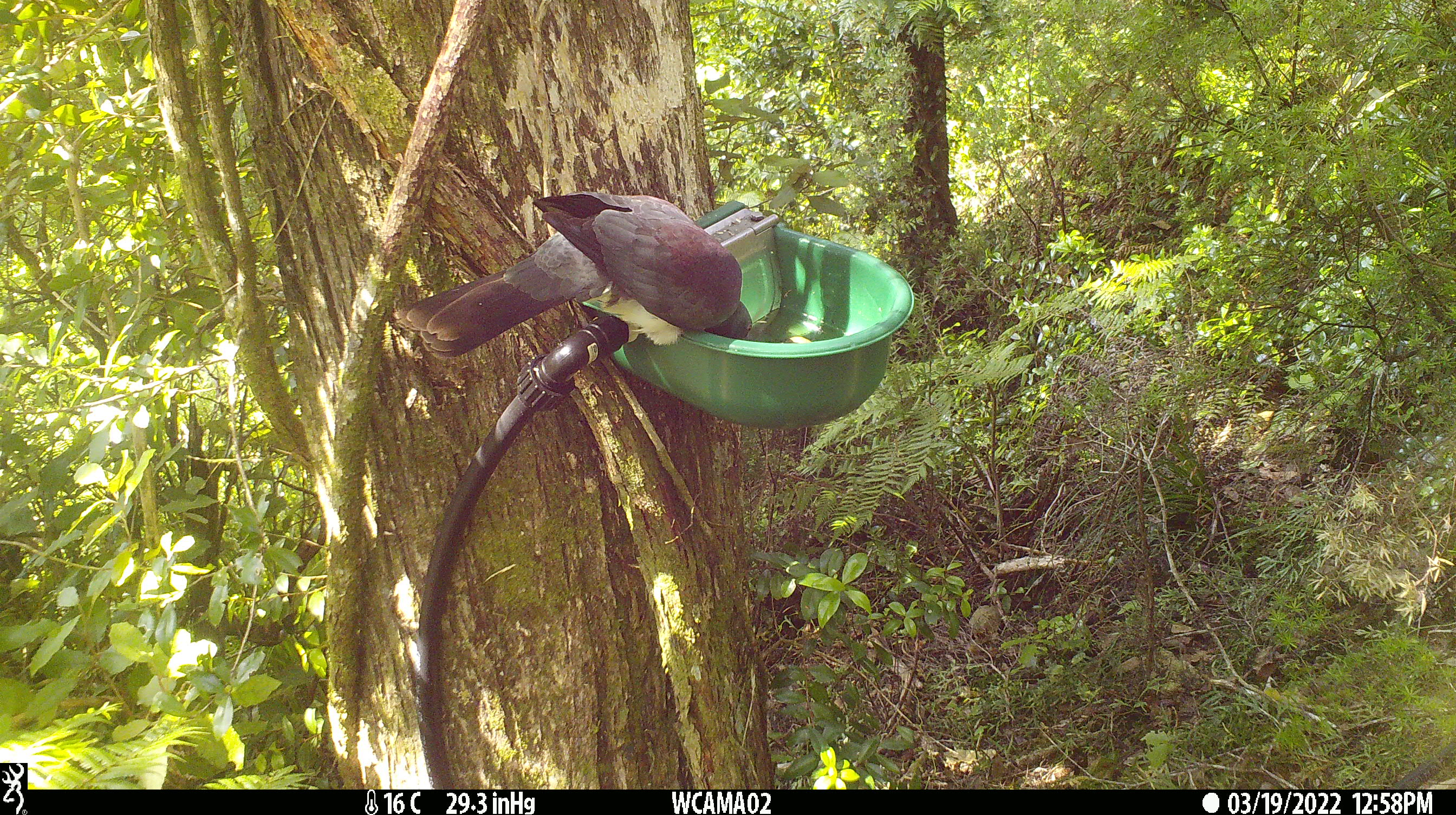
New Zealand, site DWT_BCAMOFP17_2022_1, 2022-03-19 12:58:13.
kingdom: Animalia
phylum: Chordata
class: Aves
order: Columbiformes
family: Columbidae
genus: Hemiphaga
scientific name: Hemiphaga novaeseelandiae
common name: new zealand pigeon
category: kereru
Kereru (new zealand pigeon) (Hemiphaga novaeseelandiae).